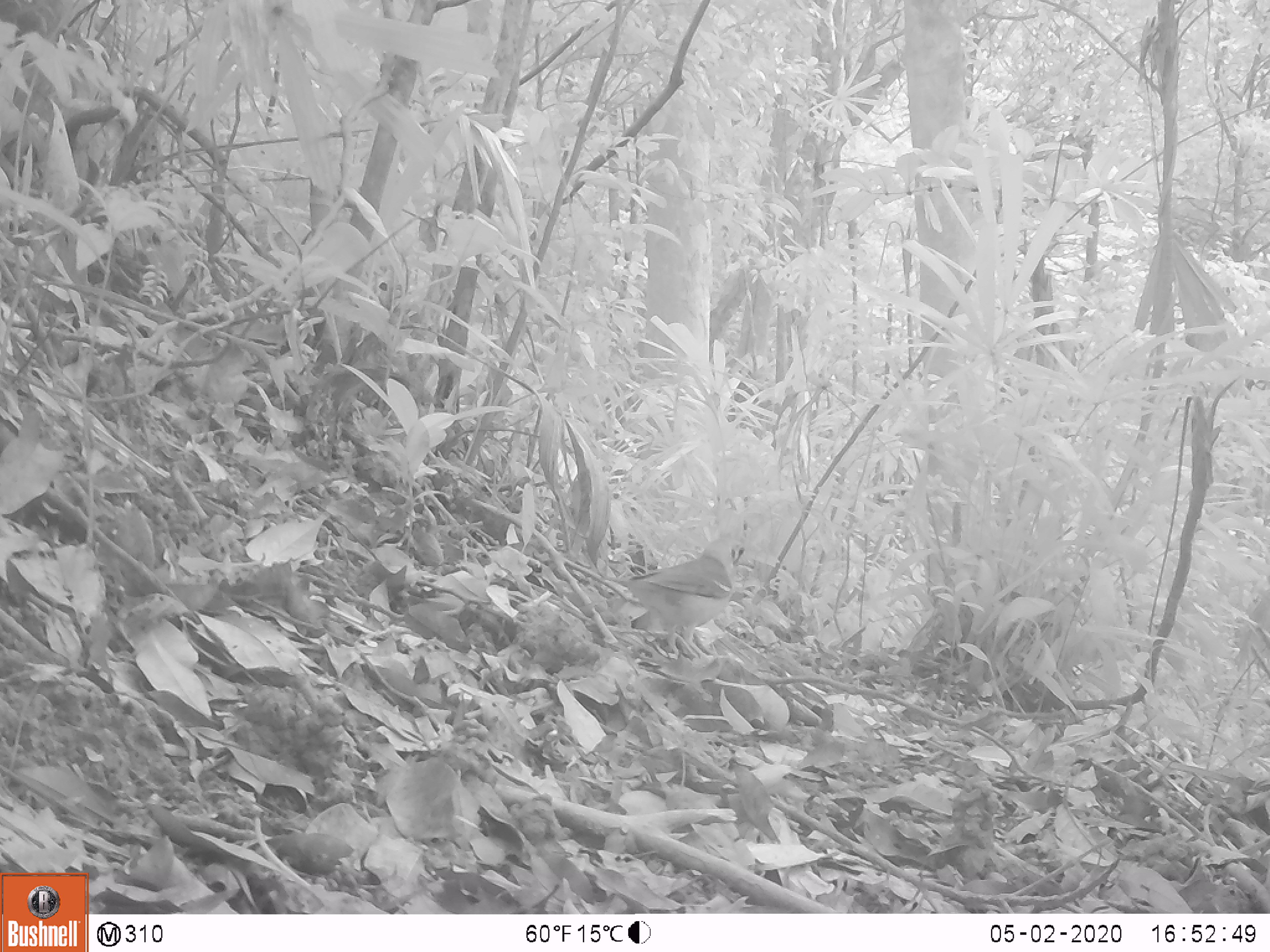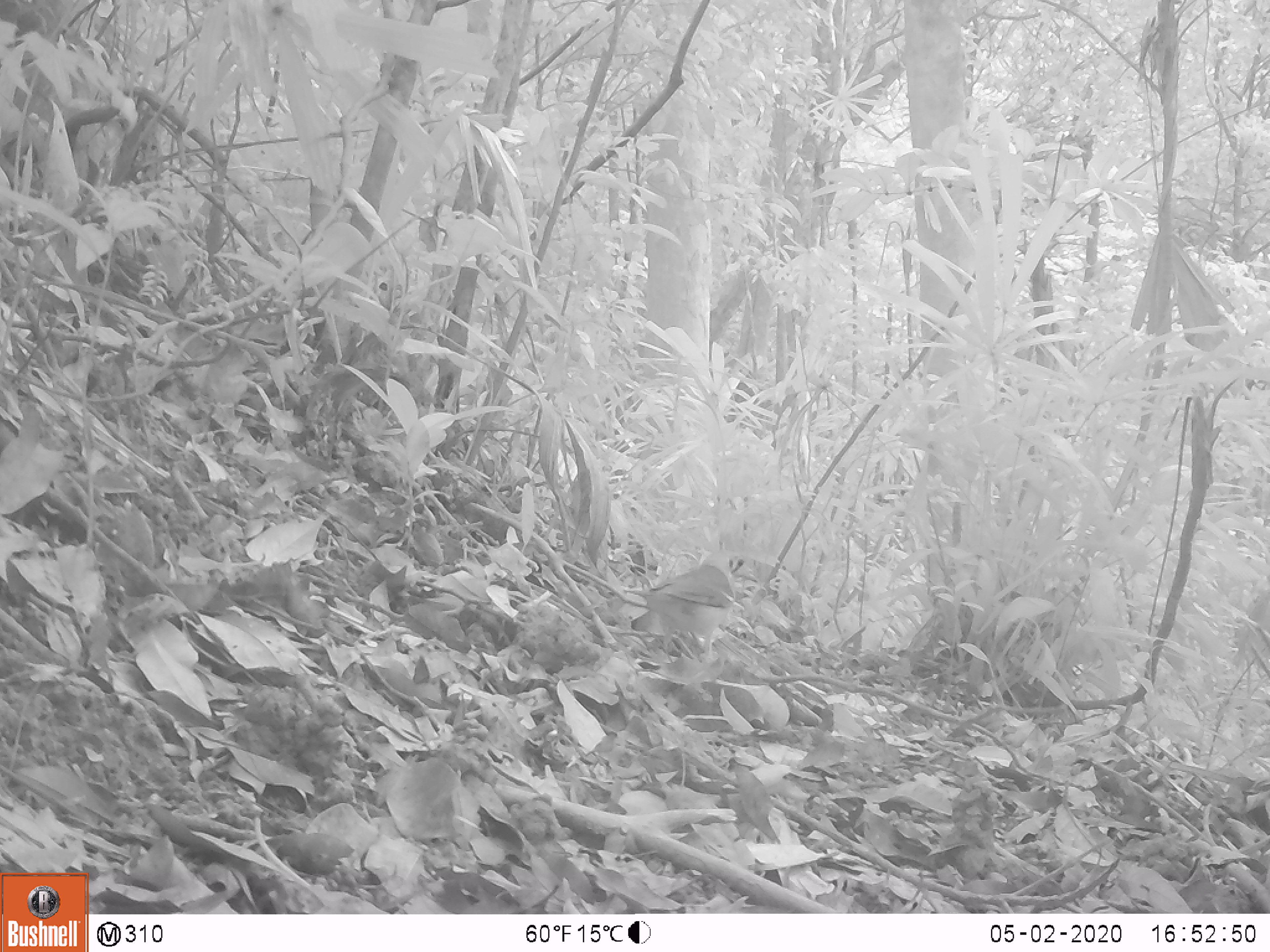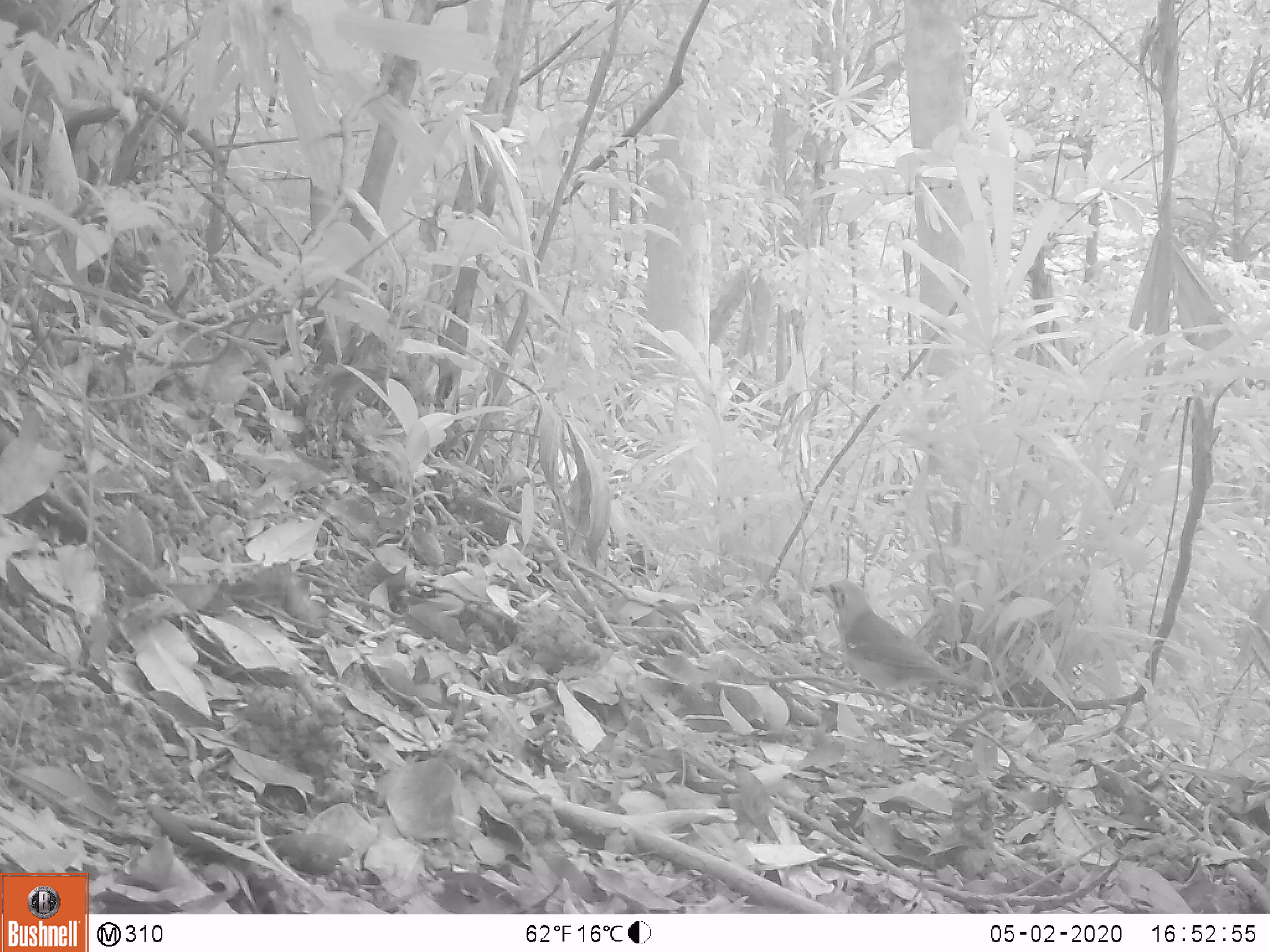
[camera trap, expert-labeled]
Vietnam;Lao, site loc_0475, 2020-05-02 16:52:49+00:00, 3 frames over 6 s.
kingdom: Animalia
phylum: Chordata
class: Aves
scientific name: Aves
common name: bird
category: unidentified bird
Unidentified bird (bird) (Aves). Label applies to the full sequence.